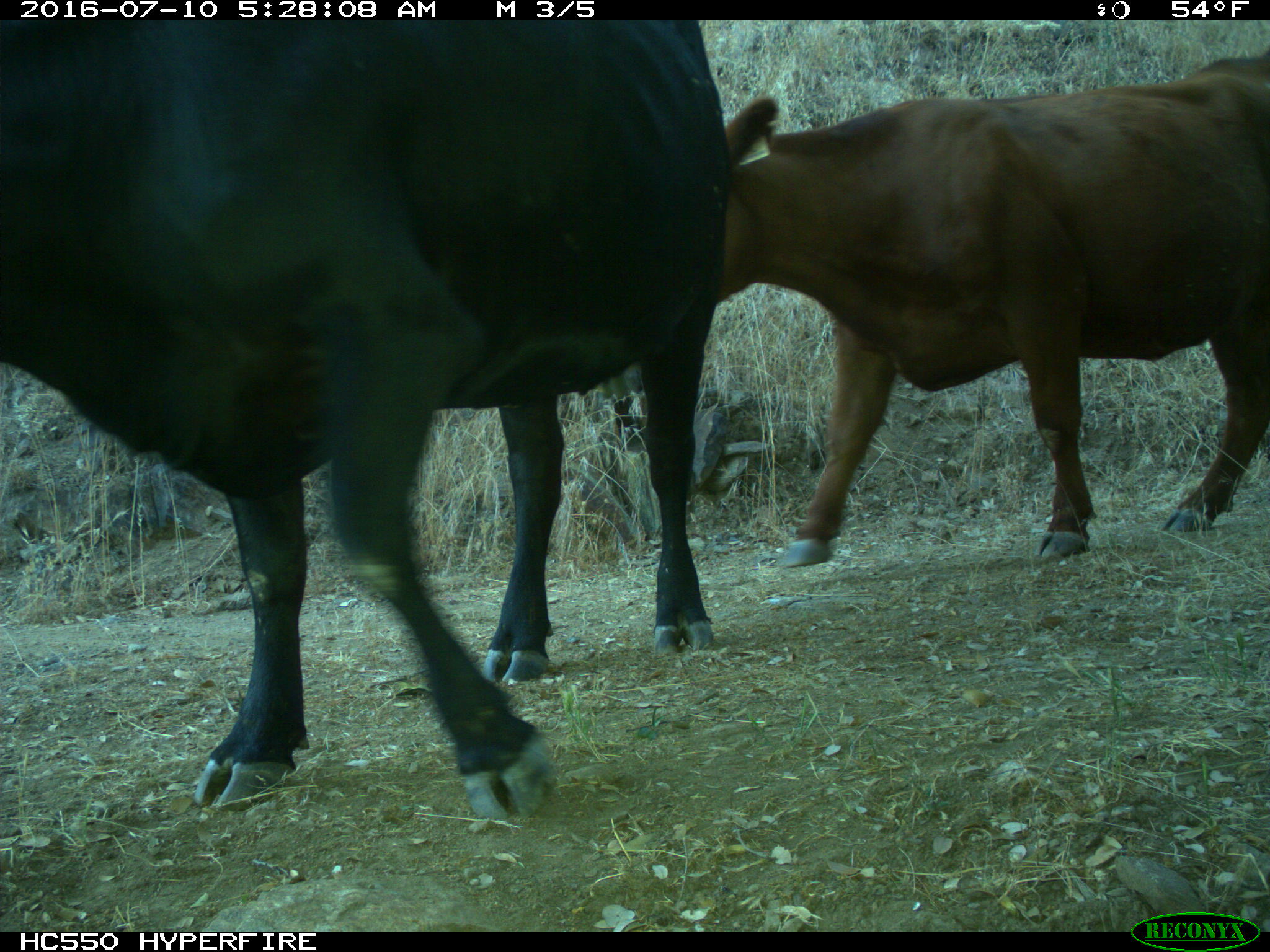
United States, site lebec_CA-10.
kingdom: Animalia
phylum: Chordata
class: Mammalia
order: Artiodactyla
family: Bovidae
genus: Bos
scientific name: Bos taurus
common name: domestic cow